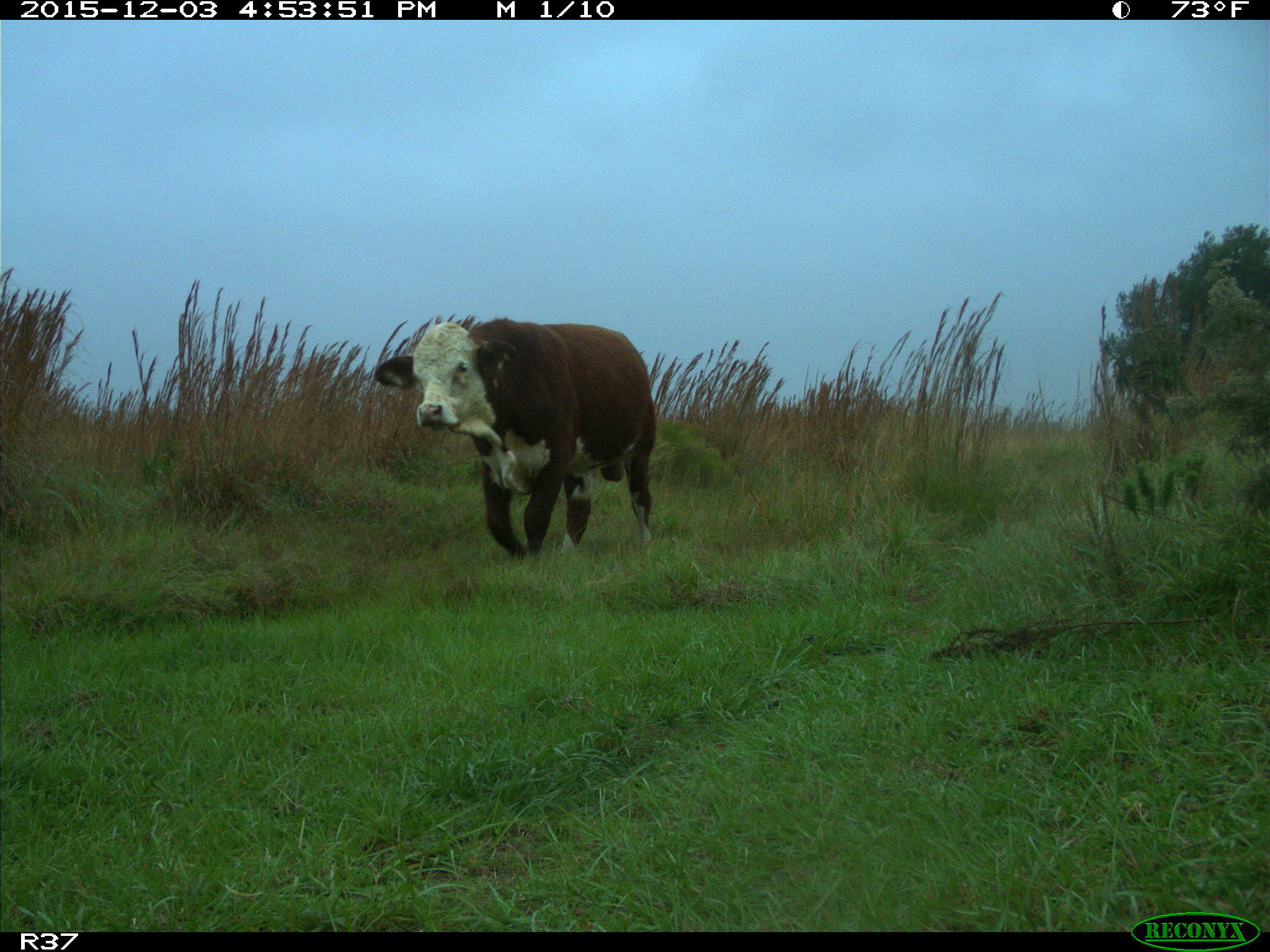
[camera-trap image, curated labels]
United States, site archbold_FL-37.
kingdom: Animalia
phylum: Chordata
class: Mammalia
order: Artiodactyla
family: Bovidae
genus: Bos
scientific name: Bos taurus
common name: domestic cow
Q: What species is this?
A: Bos taurus (domestic cow).